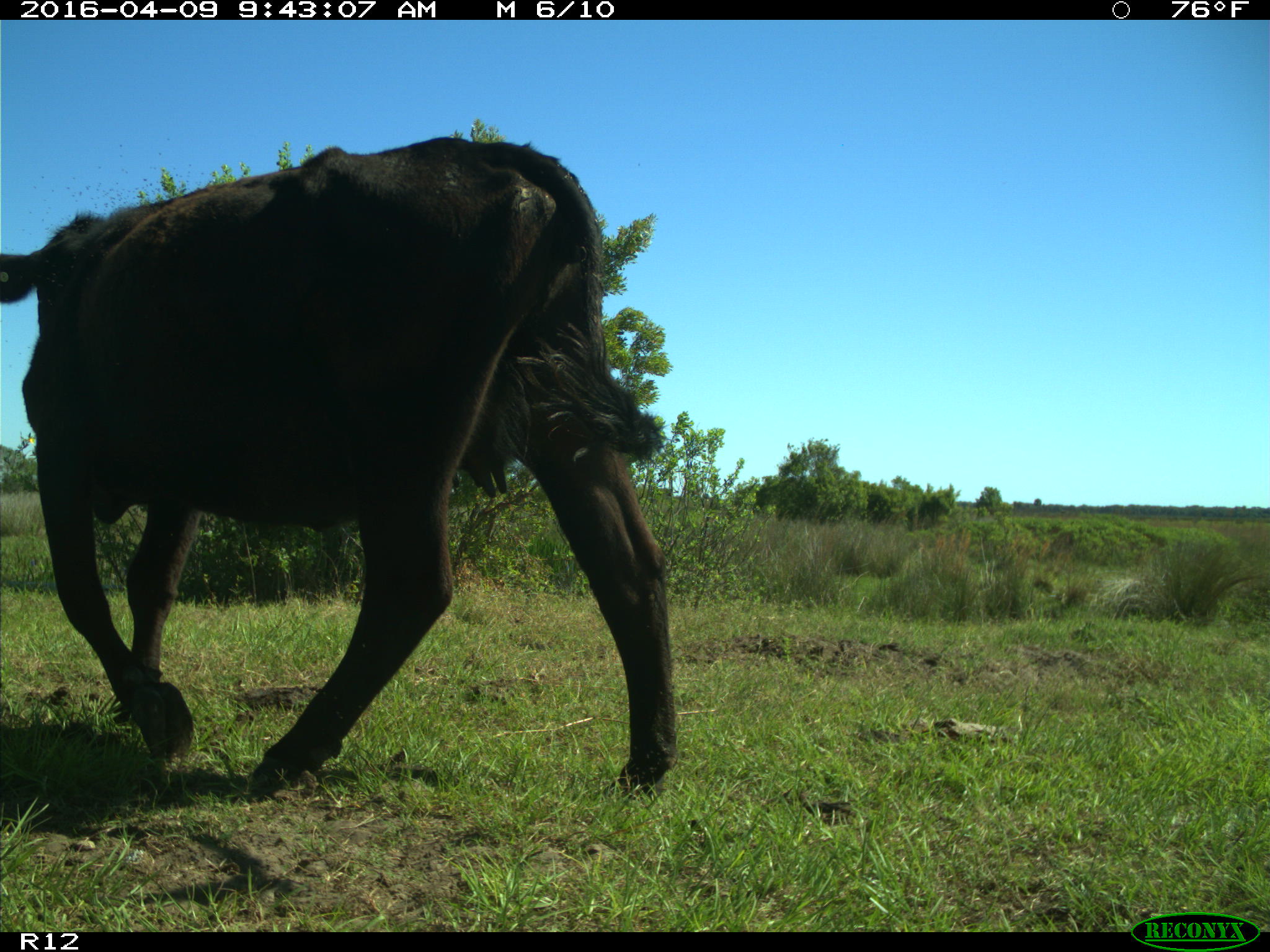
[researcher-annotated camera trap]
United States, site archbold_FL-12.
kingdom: Animalia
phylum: Chordata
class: Mammalia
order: Artiodactyla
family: Bovidae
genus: Bos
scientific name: Bos taurus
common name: domestic cow